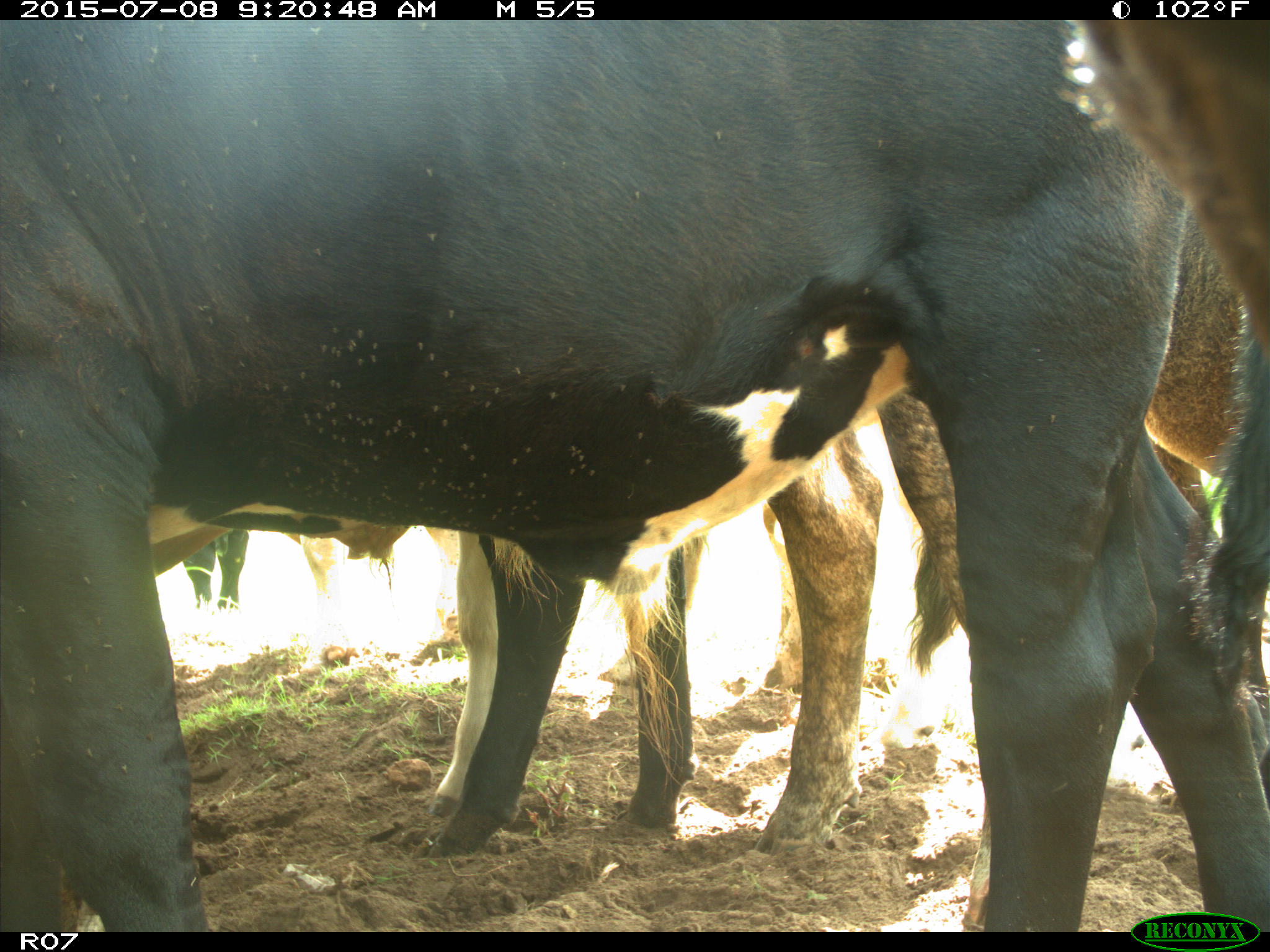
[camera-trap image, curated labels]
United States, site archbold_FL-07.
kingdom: Animalia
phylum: Chordata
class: Mammalia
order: Artiodactyla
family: Bovidae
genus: Bos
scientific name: Bos taurus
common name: domestic cow